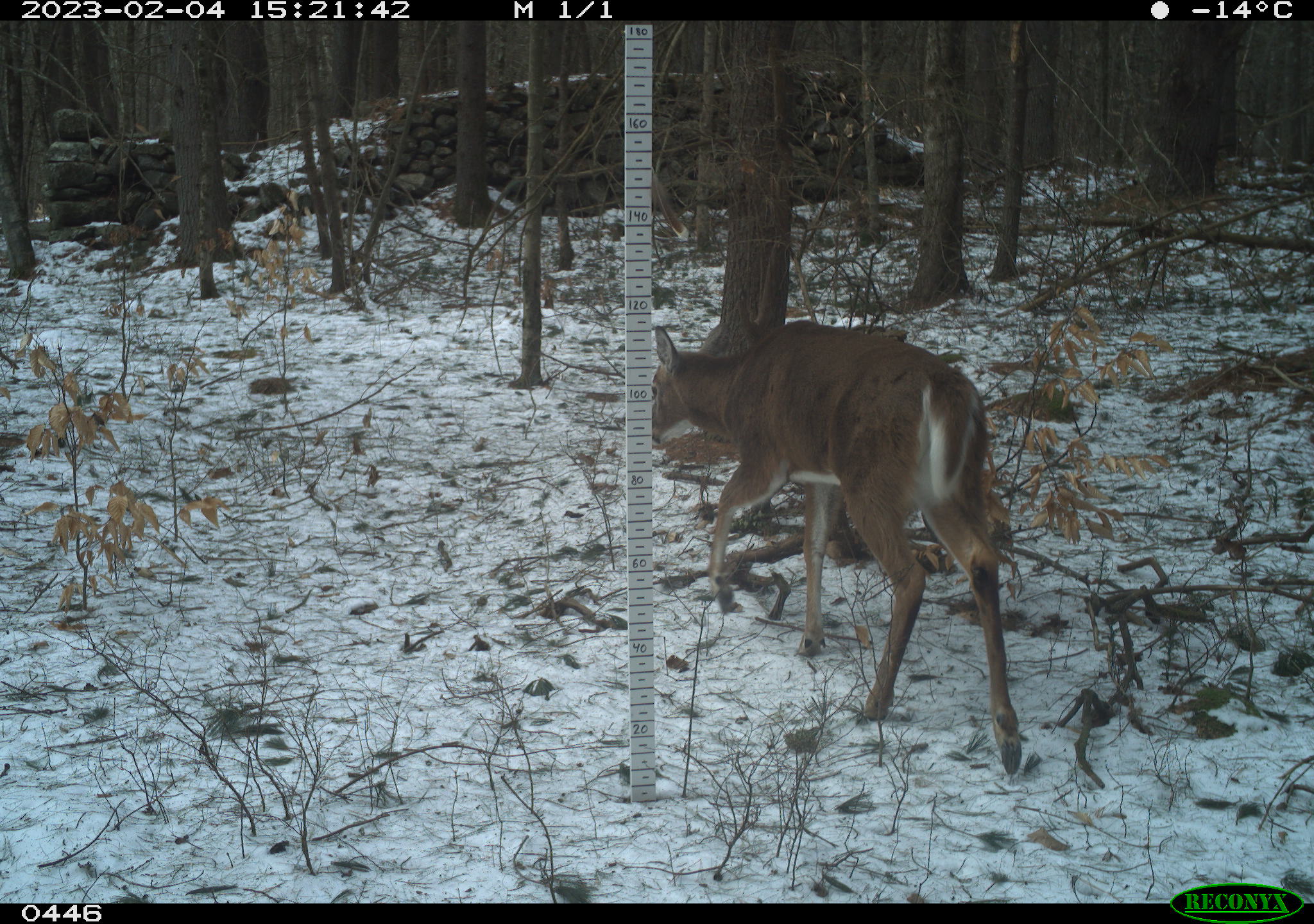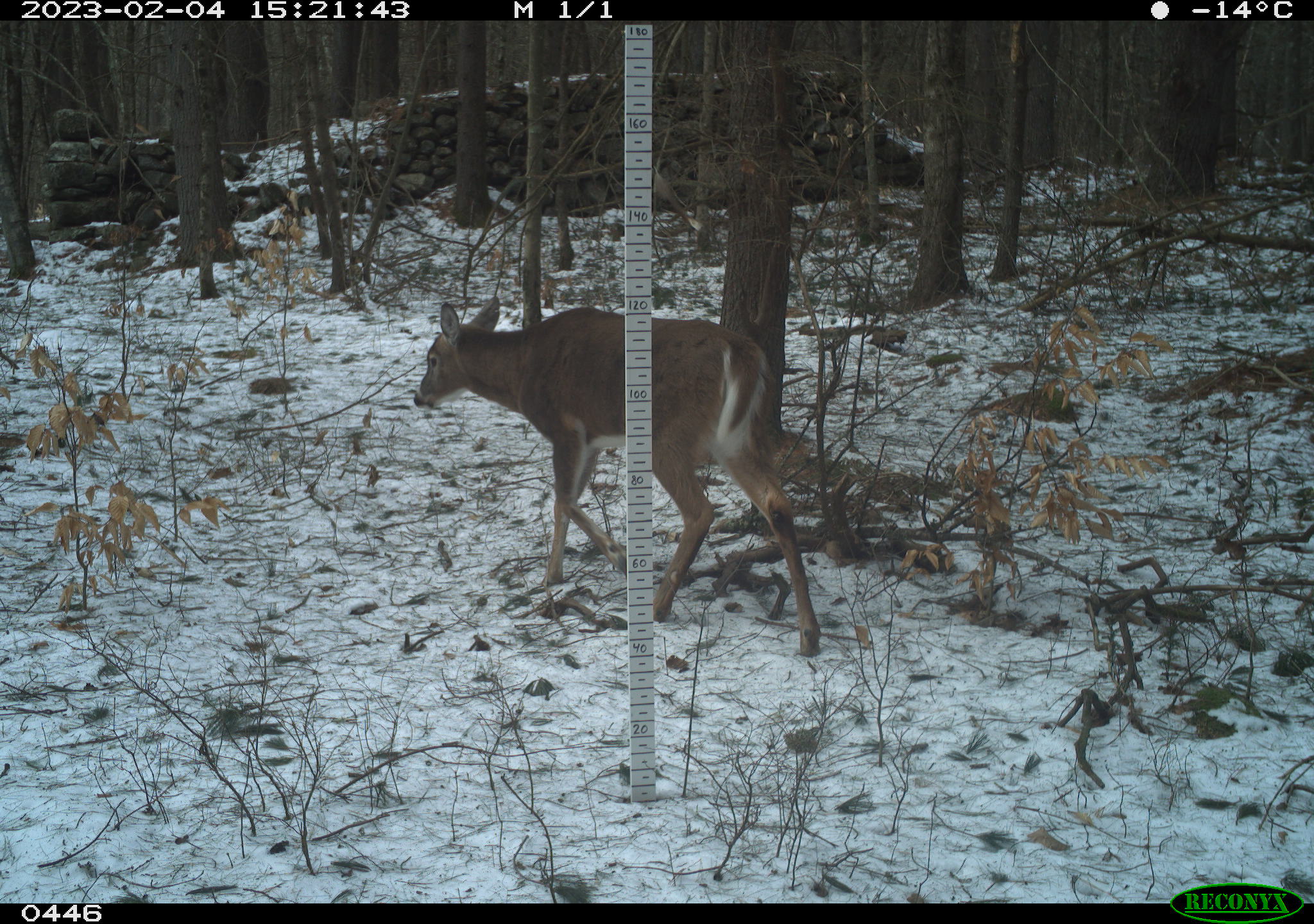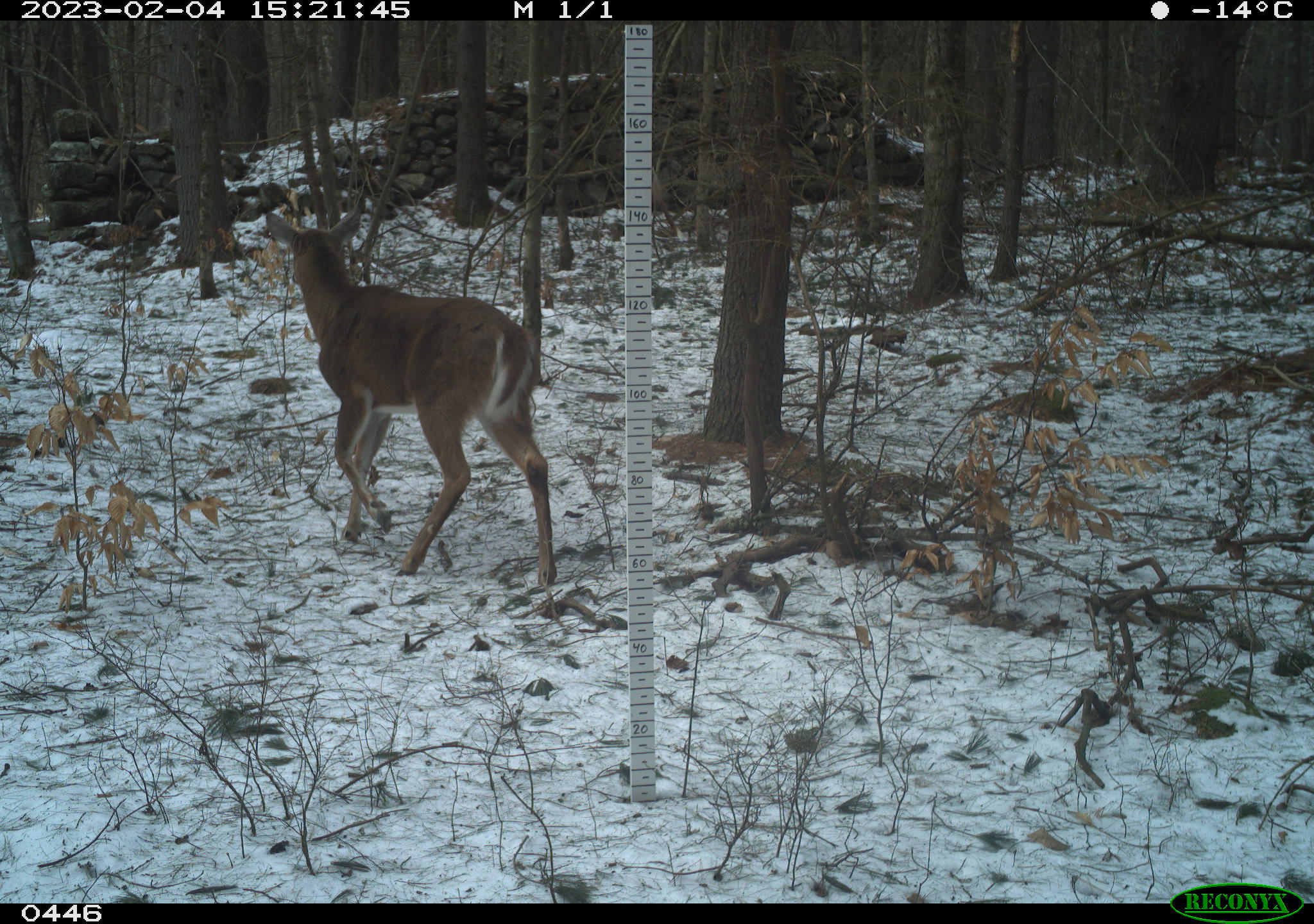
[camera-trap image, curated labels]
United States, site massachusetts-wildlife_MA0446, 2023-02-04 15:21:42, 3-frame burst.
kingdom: Animalia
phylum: Chordata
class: Mammalia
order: Artiodactyla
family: Cervidae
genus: Odocoileus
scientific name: Odocoileus virginianus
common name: white-tailed deer